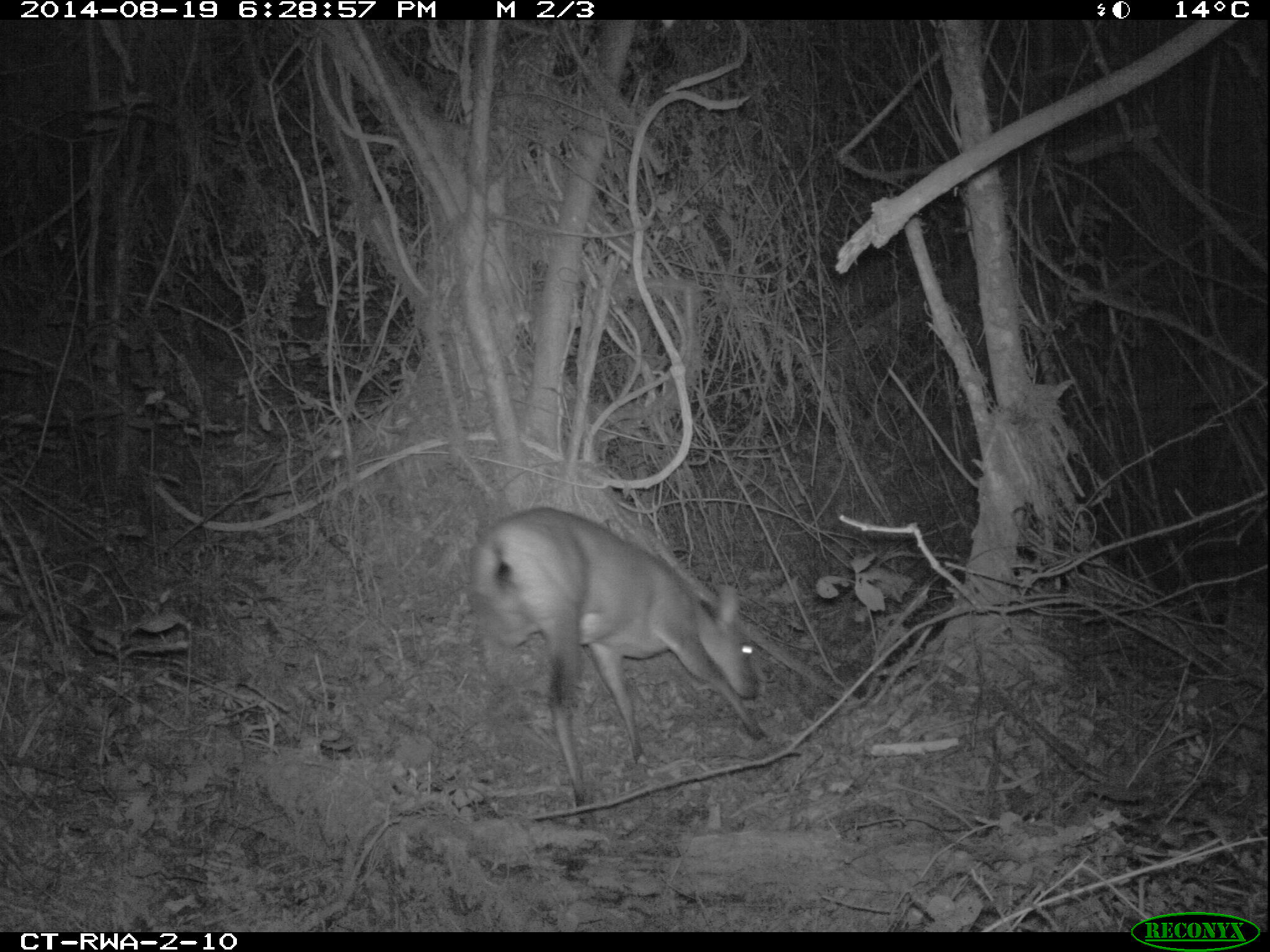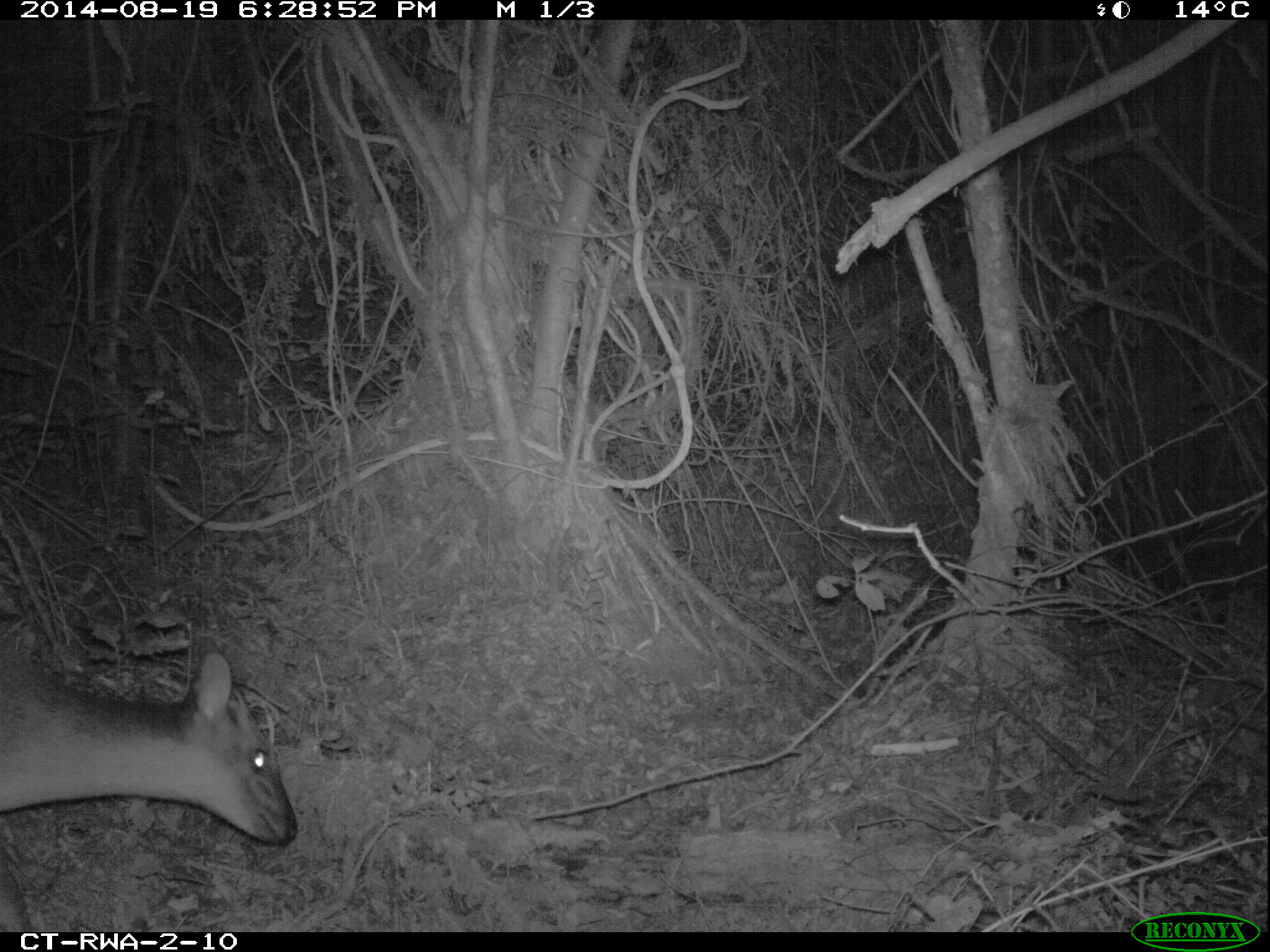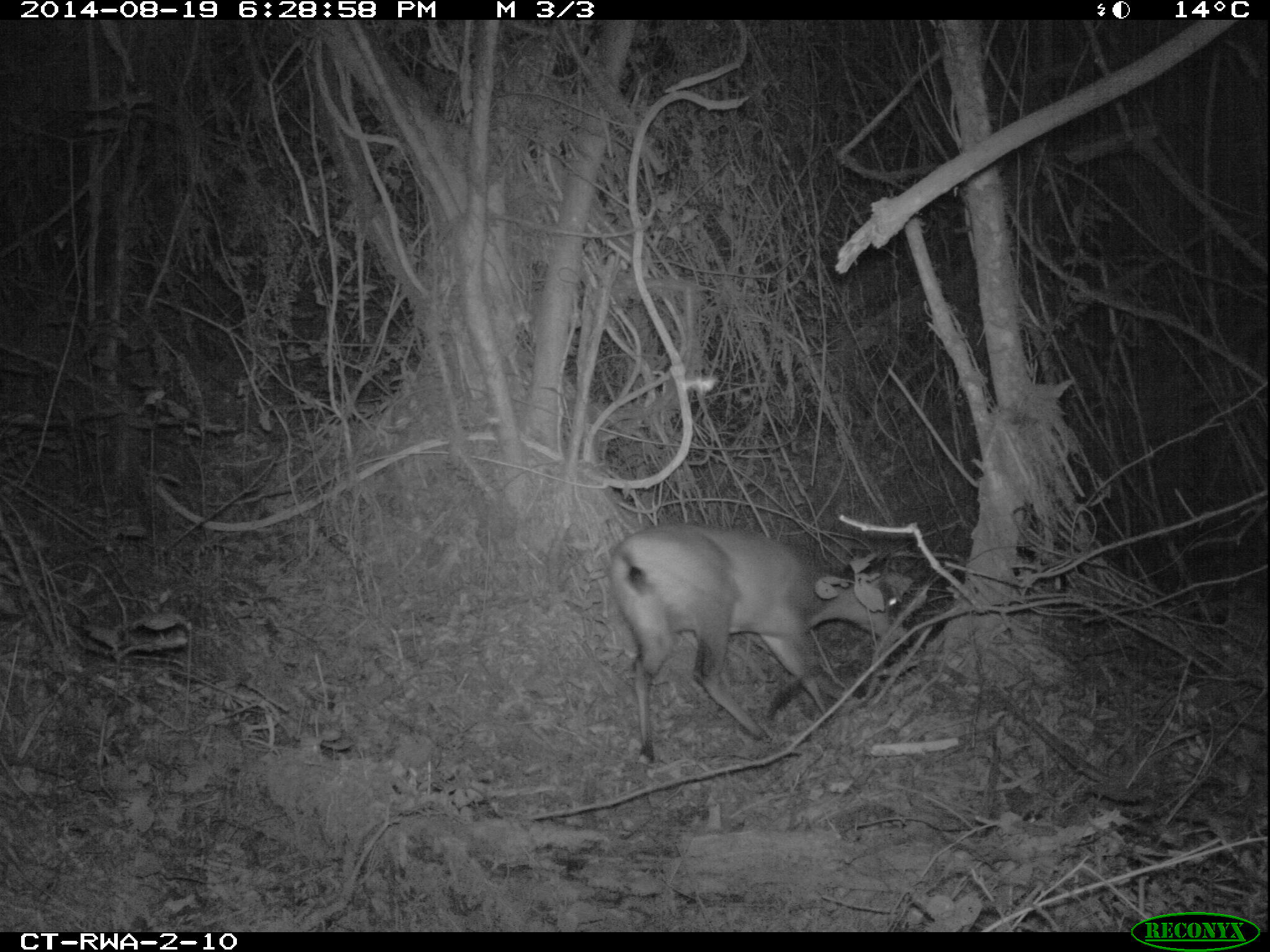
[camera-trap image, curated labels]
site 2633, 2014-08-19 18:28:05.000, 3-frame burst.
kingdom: Animalia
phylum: Chordata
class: Mammalia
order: Artiodactyla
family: Bovidae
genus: Cephalophus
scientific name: Cephalophus nigrifrons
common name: black-fronted duiker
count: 1